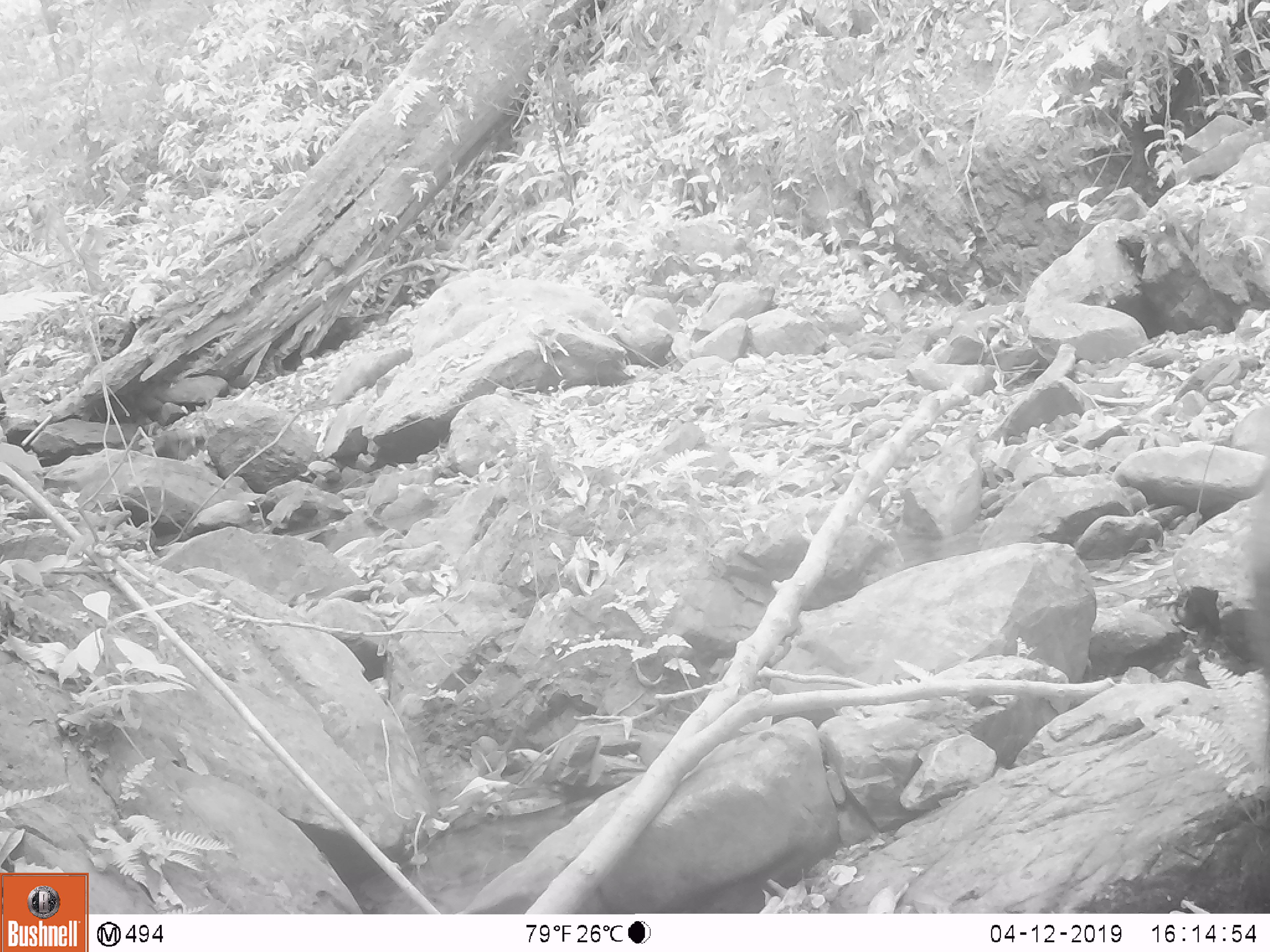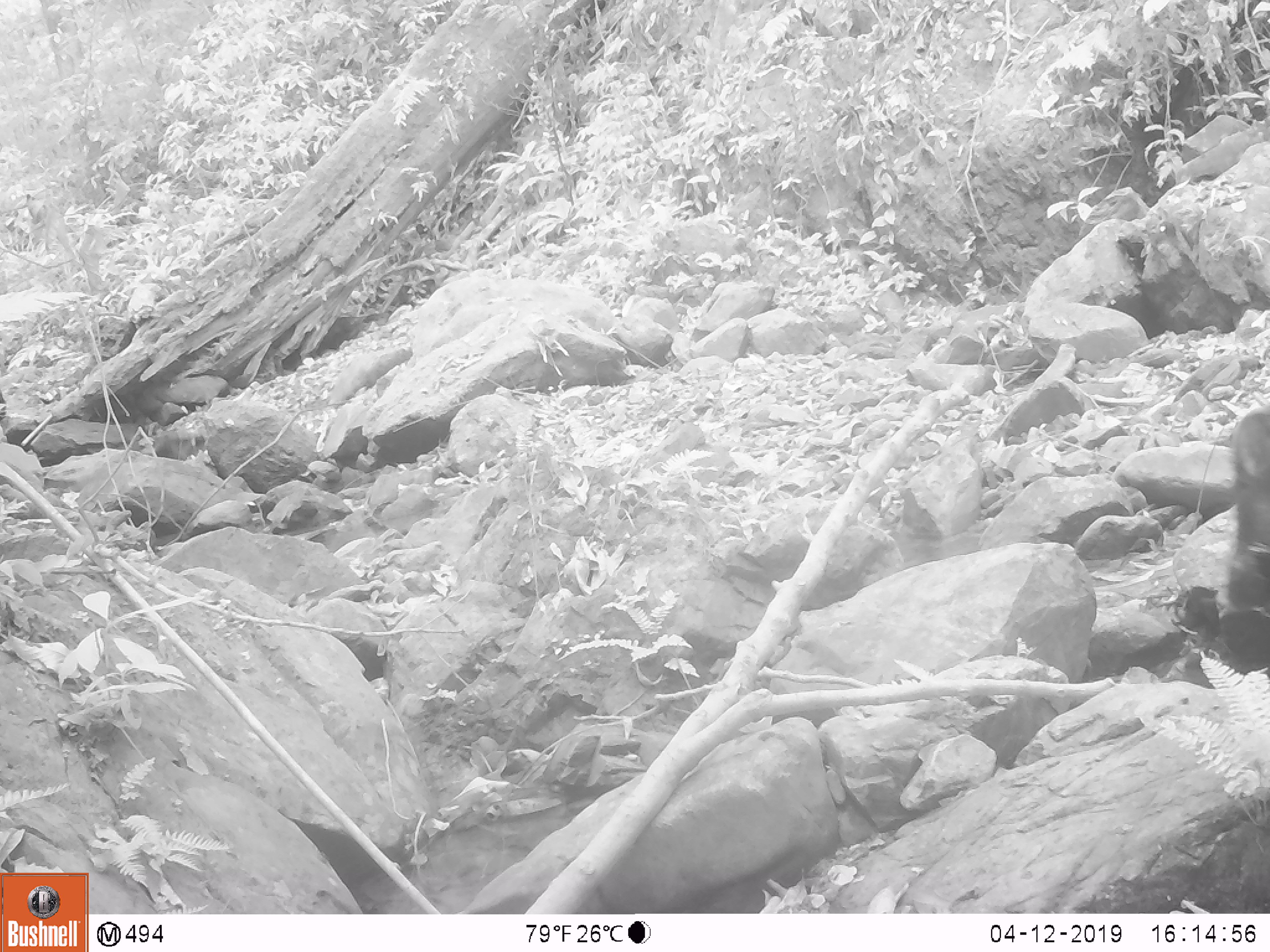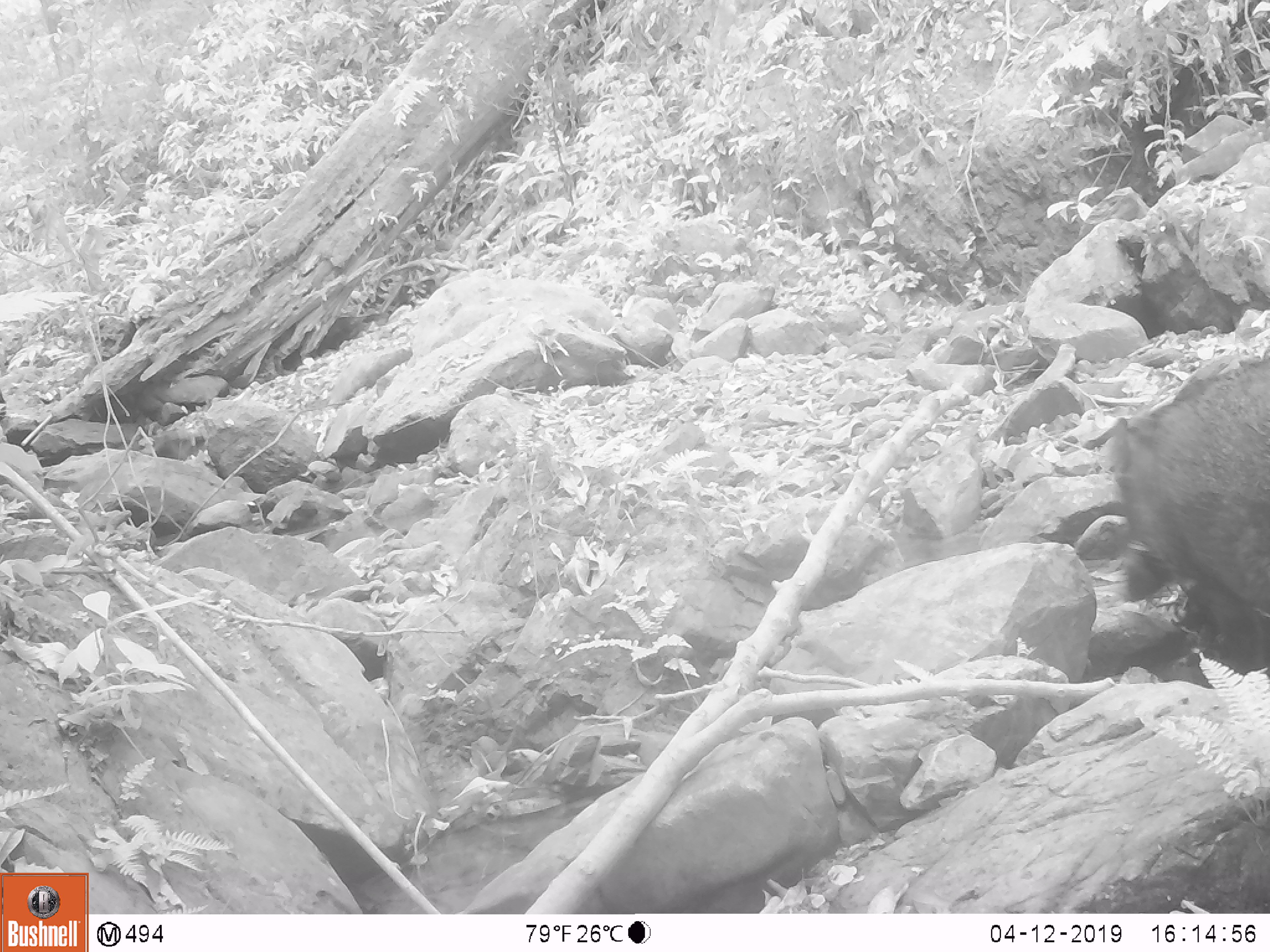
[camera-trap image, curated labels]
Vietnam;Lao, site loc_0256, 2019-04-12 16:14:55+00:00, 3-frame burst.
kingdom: Animalia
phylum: Chordata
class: Mammalia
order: Artiodactyla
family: Suidae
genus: Sus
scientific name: Sus scrofa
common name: eurasian wild pig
Eurasian wild pig (Sus scrofa). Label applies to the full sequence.